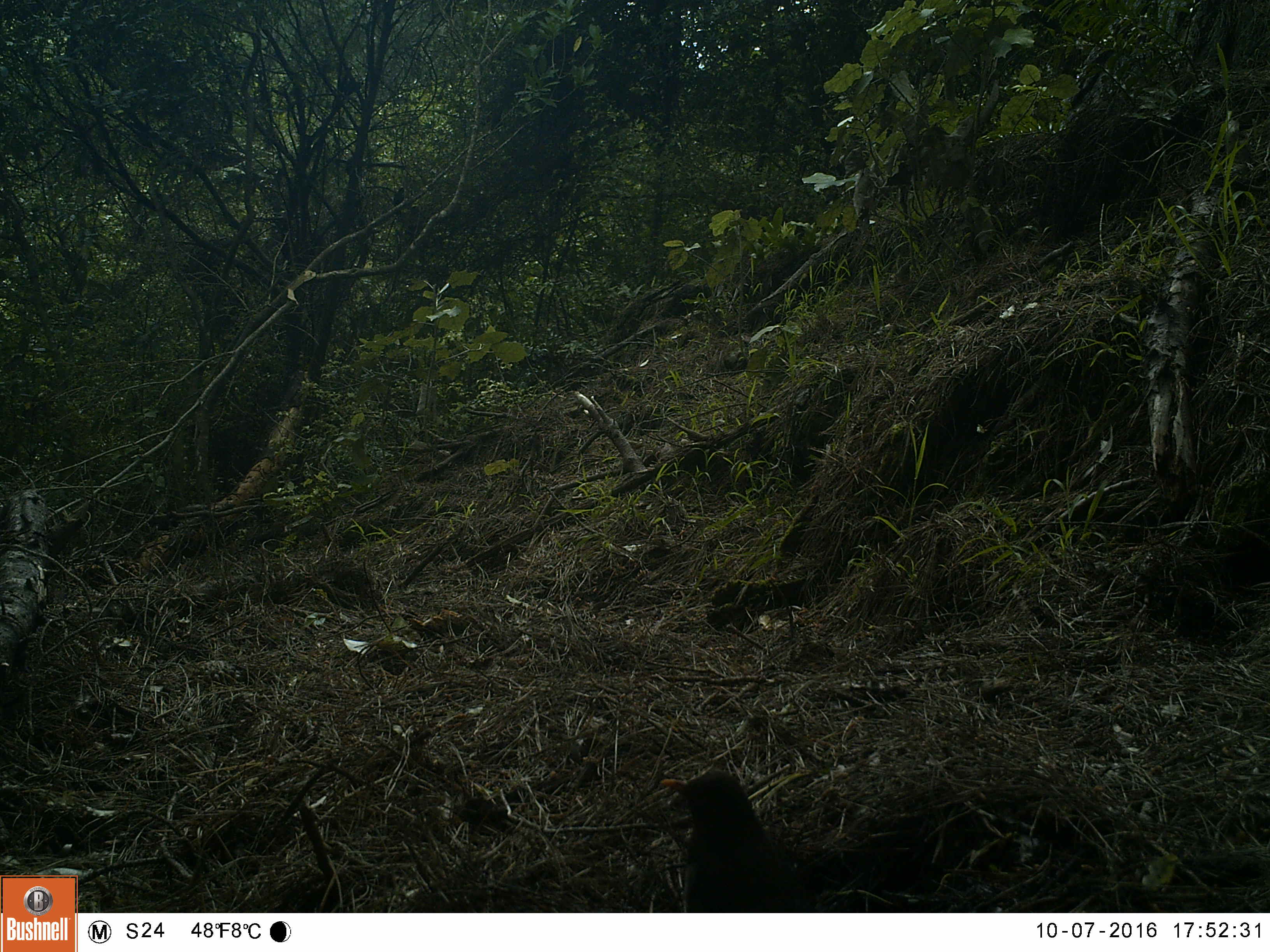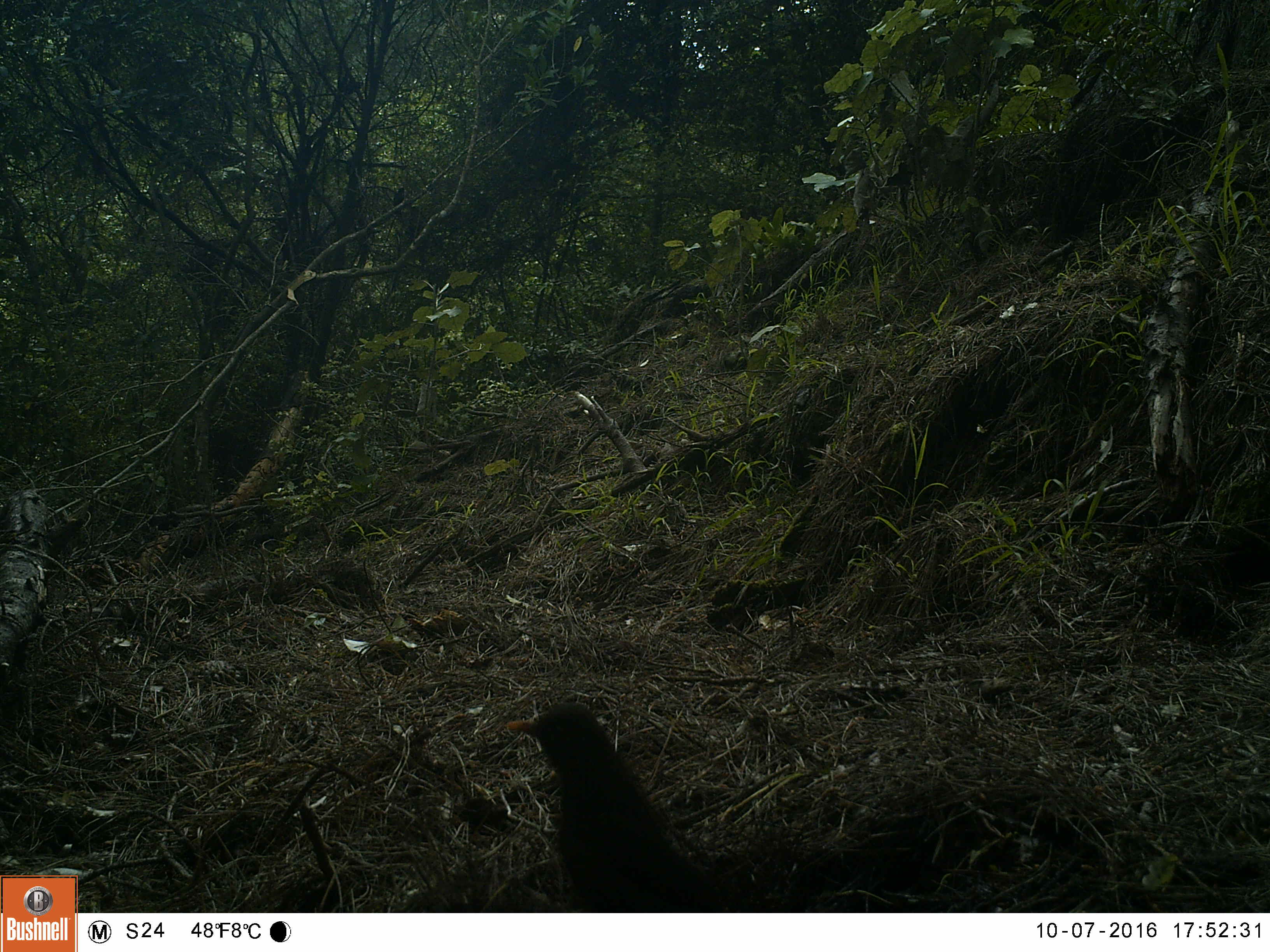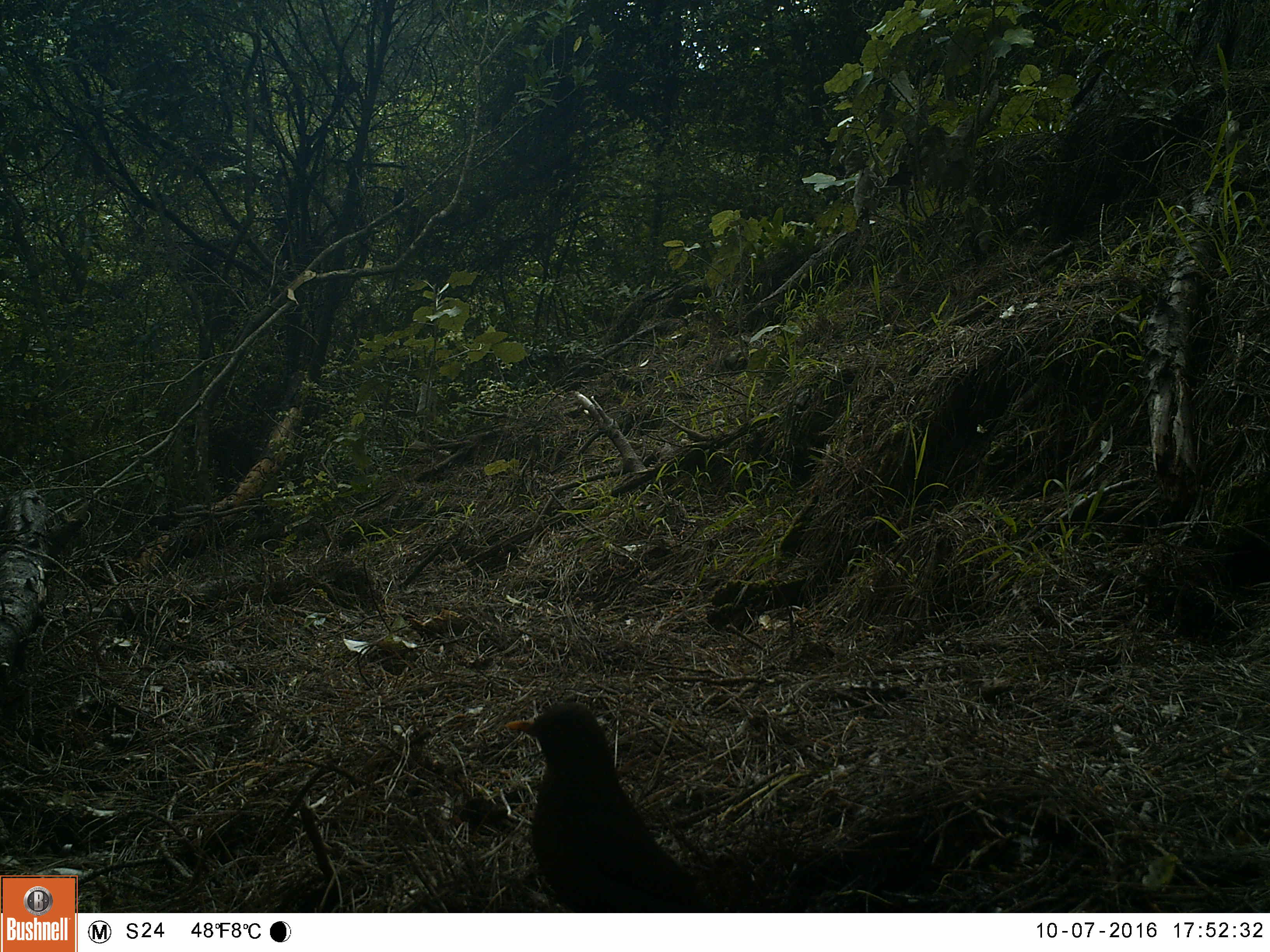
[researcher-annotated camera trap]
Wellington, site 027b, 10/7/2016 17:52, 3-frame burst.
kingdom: Animalia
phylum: Chordata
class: Aves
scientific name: Aves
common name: bird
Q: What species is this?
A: Bird (Aves).